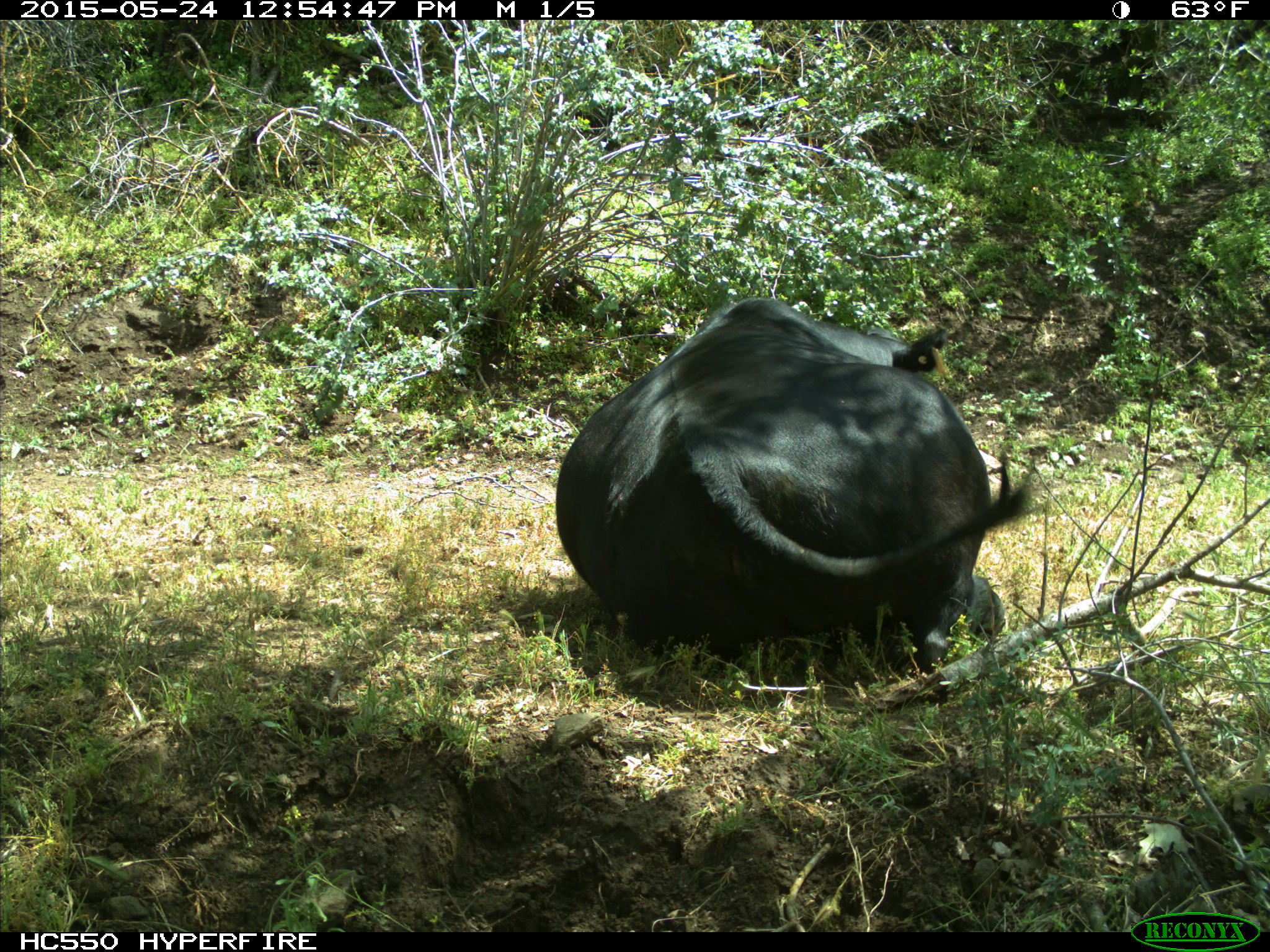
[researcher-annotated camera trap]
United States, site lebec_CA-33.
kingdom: Animalia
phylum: Chordata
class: Mammalia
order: Artiodactyla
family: Bovidae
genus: Bos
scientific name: Bos taurus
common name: domestic cow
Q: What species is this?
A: Bos taurus (domestic cow).